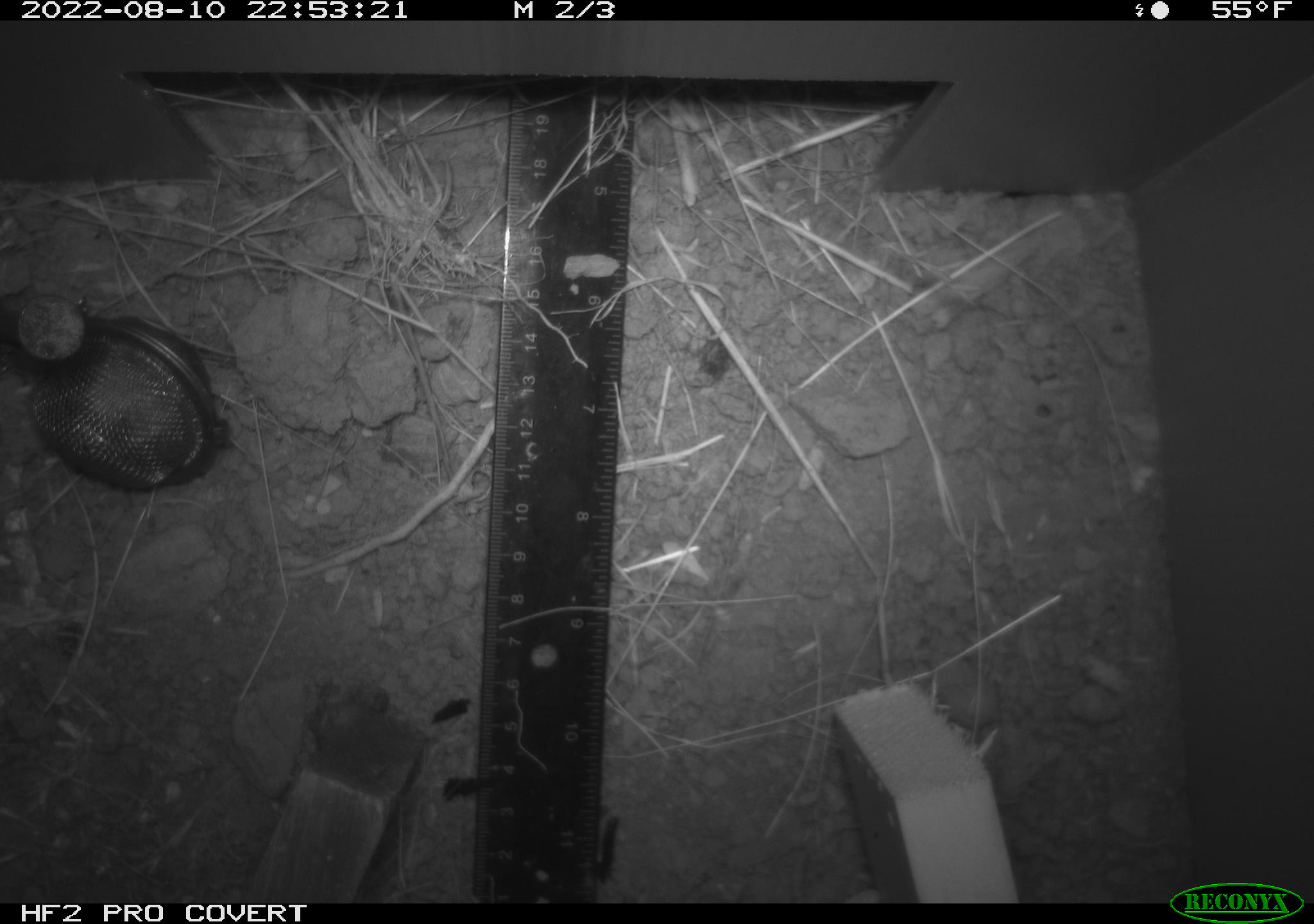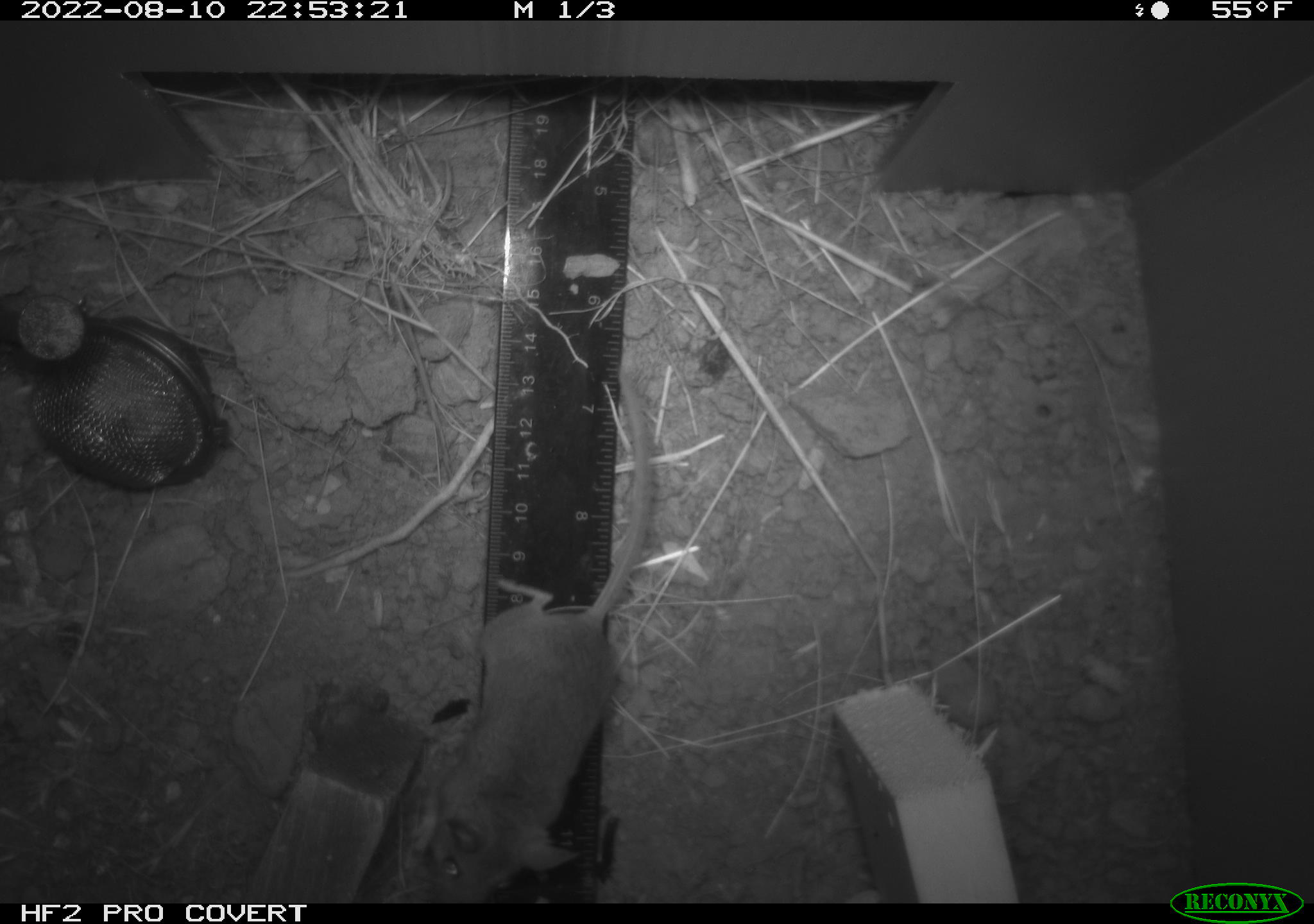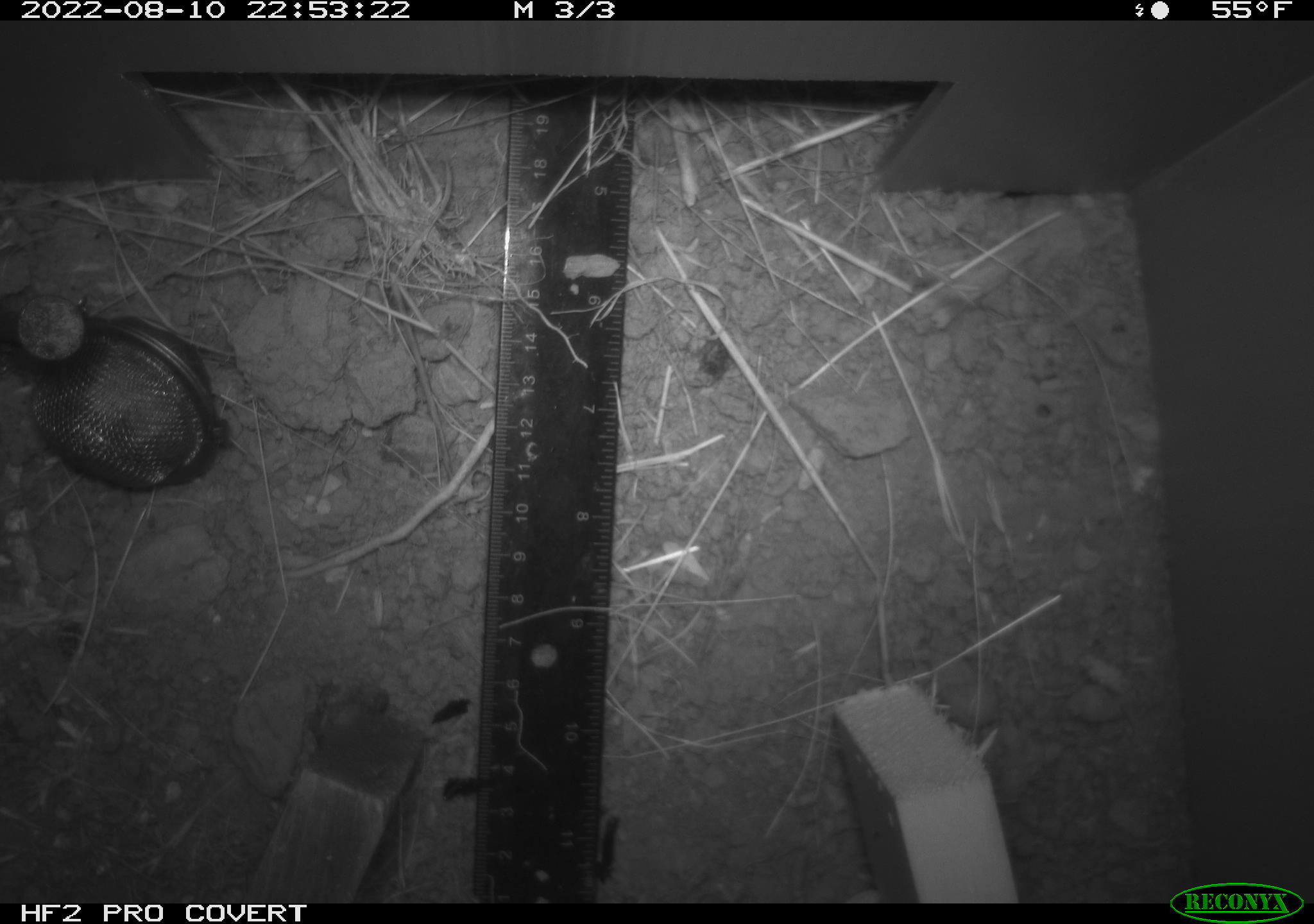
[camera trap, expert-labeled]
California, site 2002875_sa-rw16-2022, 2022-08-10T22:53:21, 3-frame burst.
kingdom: Animalia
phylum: Chordata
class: Mammalia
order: Rodentia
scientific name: Rodentia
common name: mouse species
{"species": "mouse species (Rodentia)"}